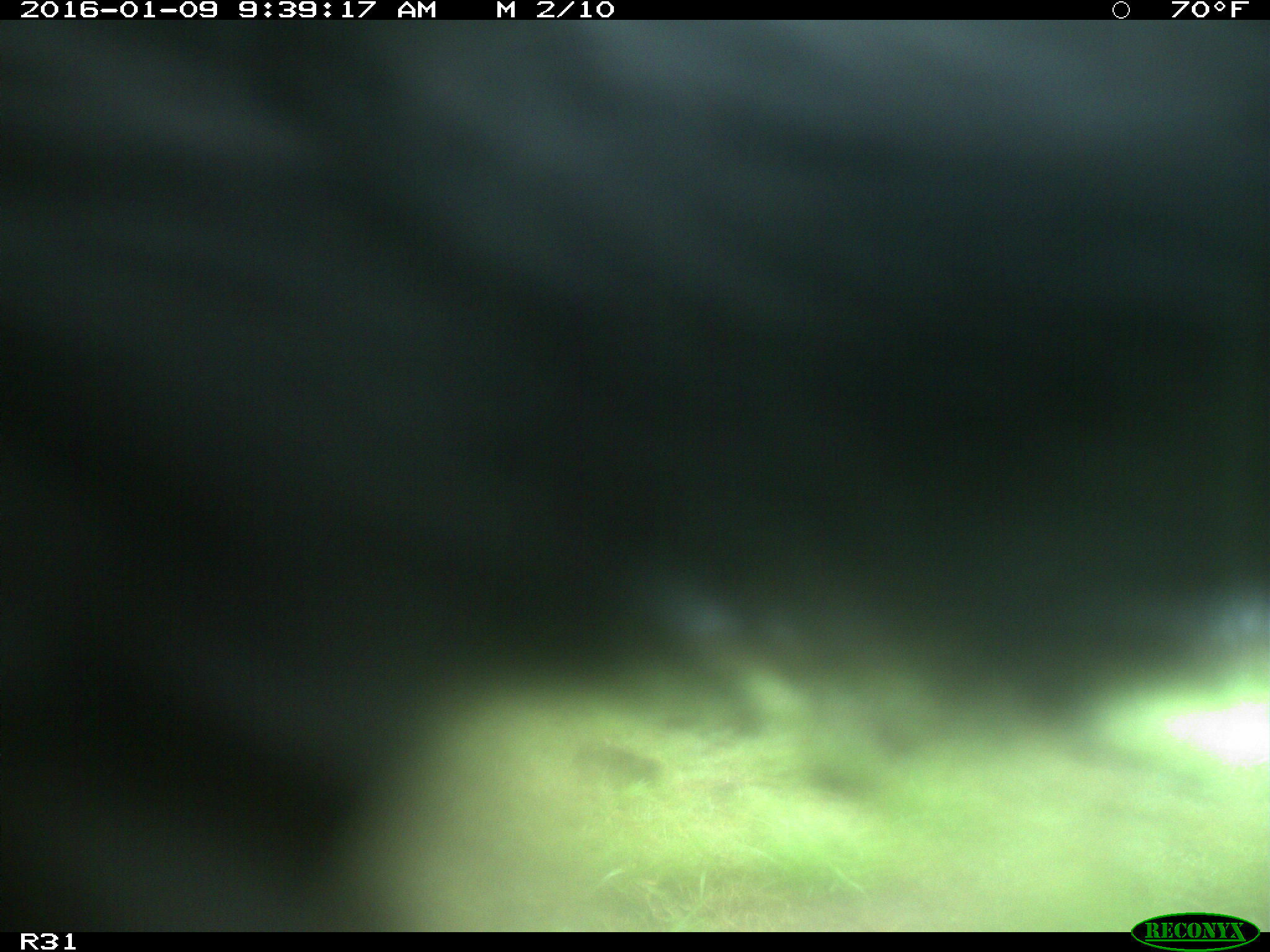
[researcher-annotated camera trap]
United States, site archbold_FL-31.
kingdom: Animalia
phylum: Chordata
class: Mammalia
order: Artiodactyla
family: Bovidae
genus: Bos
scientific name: Bos taurus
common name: domestic cow